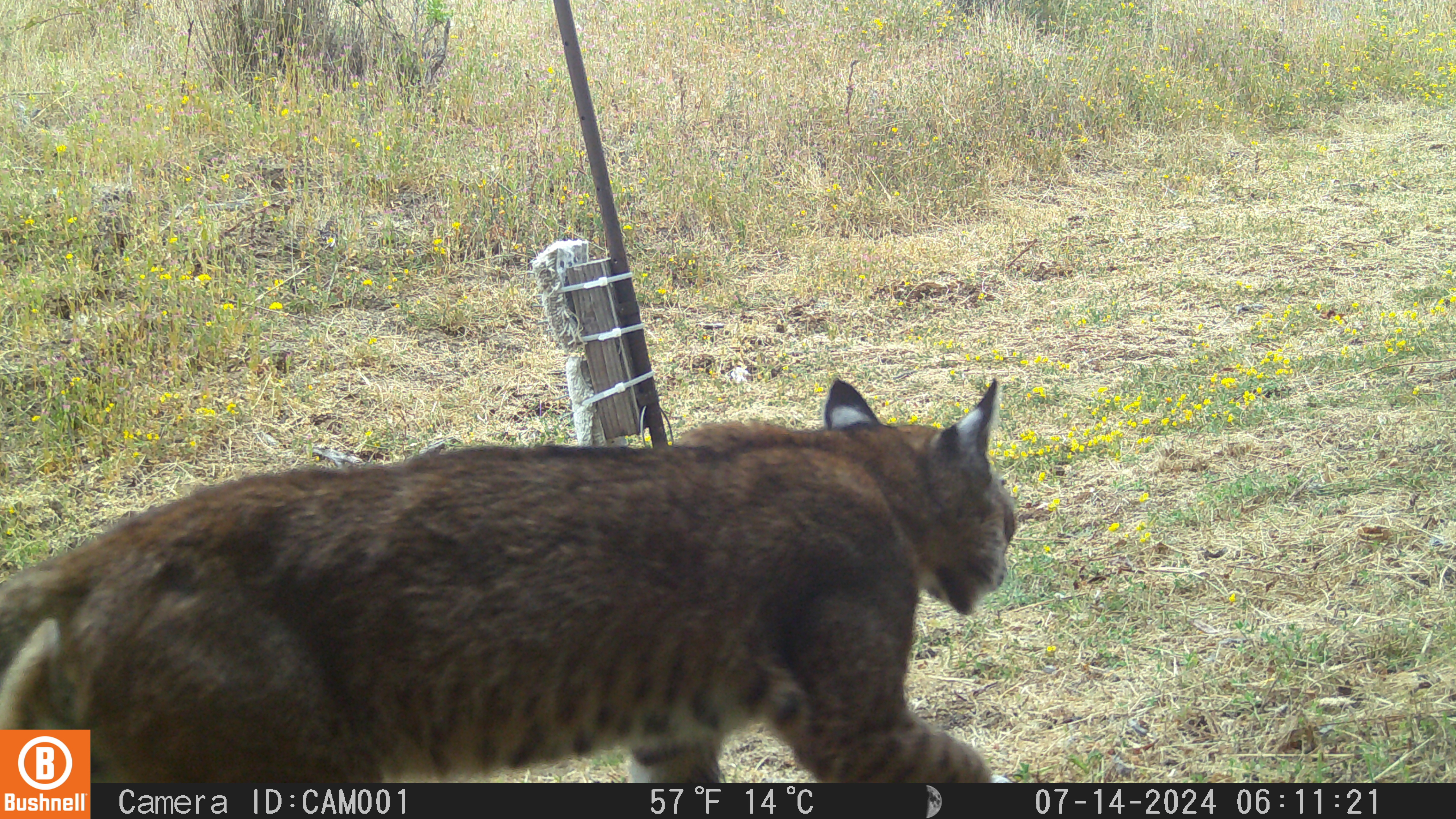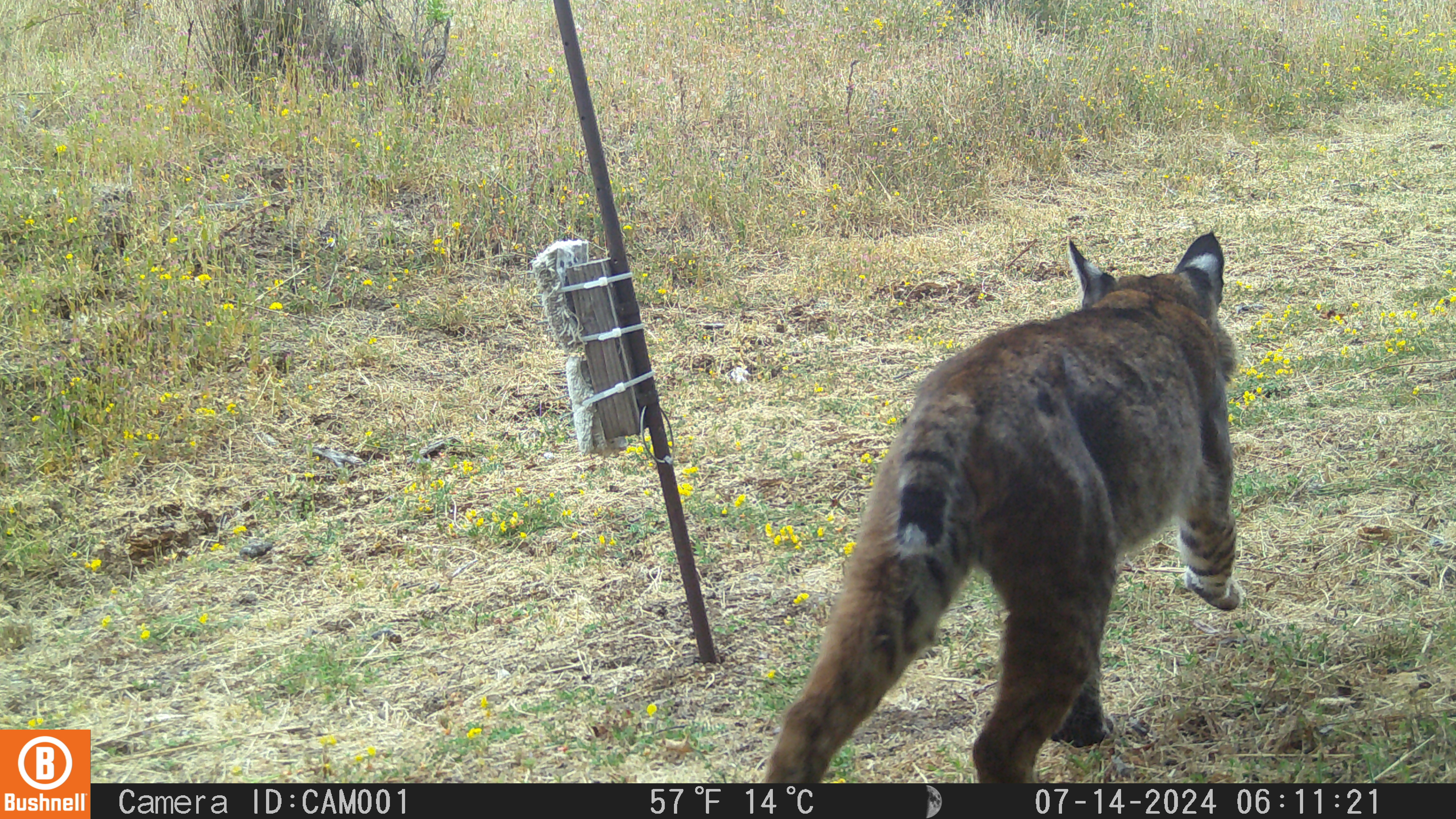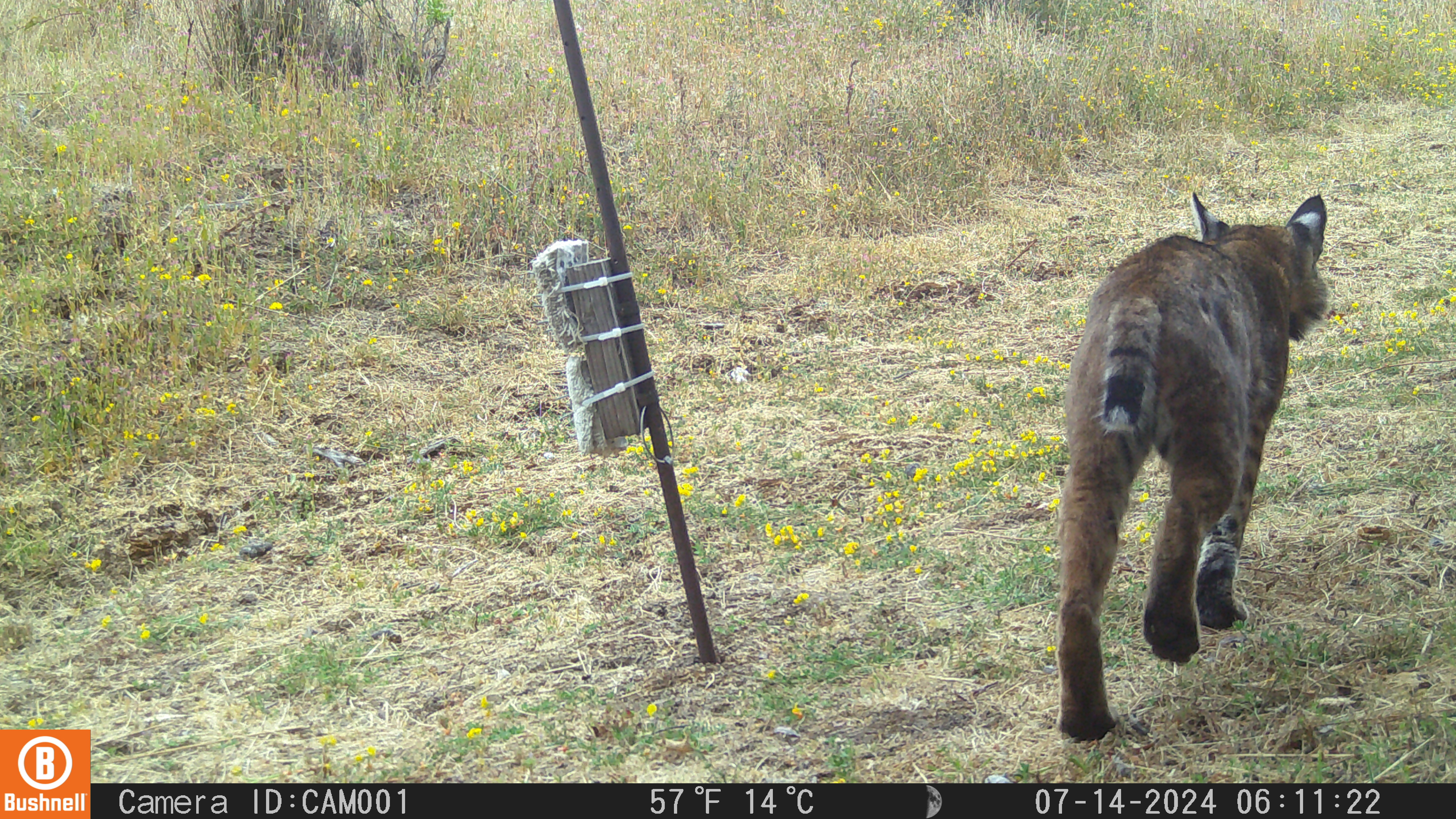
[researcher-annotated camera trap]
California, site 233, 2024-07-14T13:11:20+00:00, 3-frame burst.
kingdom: Animalia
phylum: Chordata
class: Mammalia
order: Carnivora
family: Felidae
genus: Lynx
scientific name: Lynx rufus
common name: bobcat